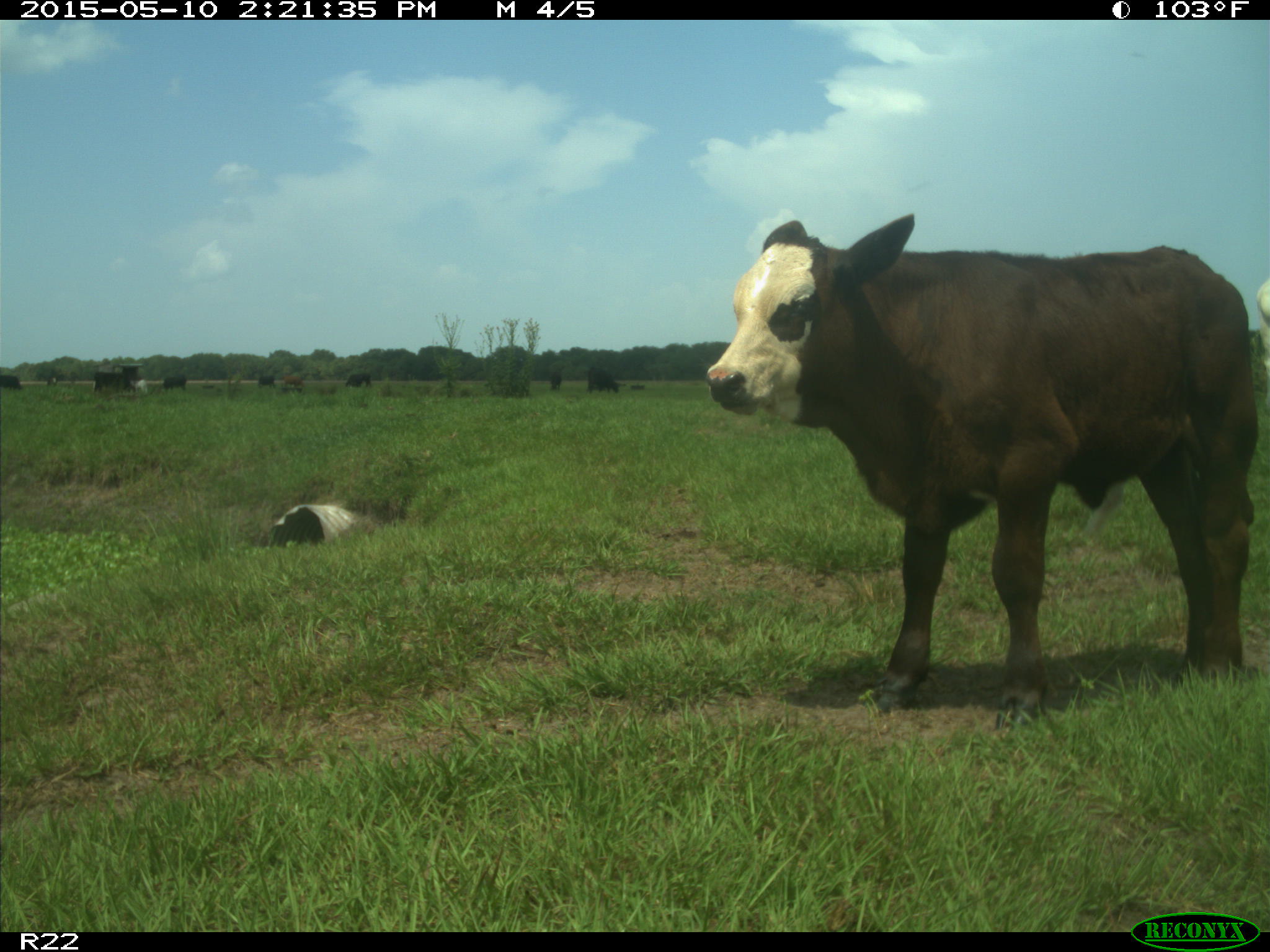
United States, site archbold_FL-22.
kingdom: Animalia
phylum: Chordata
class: Mammalia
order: Artiodactyla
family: Bovidae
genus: Bos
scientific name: Bos taurus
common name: domestic cow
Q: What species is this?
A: Bos taurus (domestic cow).